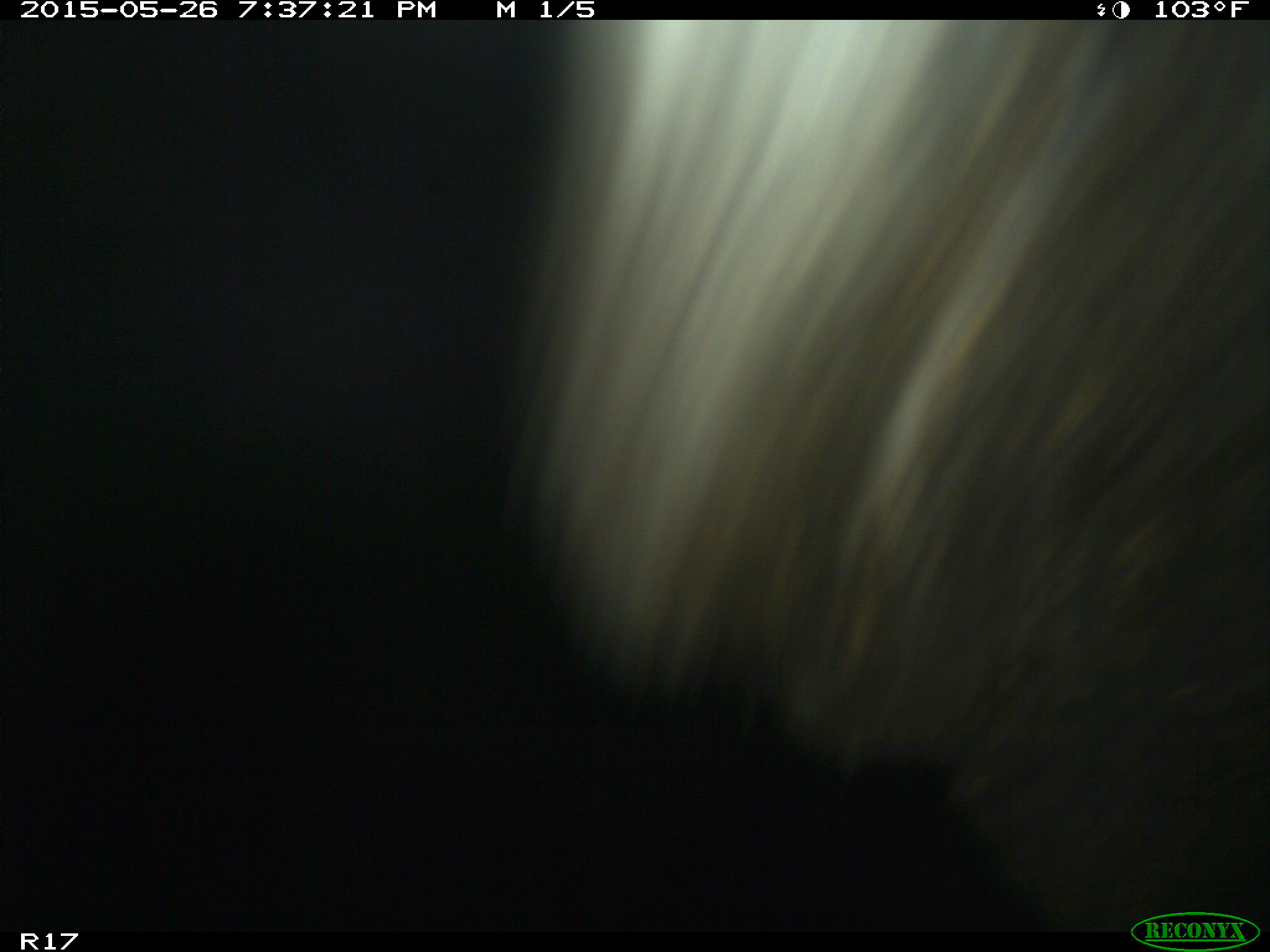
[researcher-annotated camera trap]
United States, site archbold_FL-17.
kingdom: Animalia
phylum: Chordata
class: Mammalia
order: Artiodactyla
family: Bovidae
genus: Bos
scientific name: Bos taurus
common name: domestic cow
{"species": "Bos taurus (domestic cow)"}